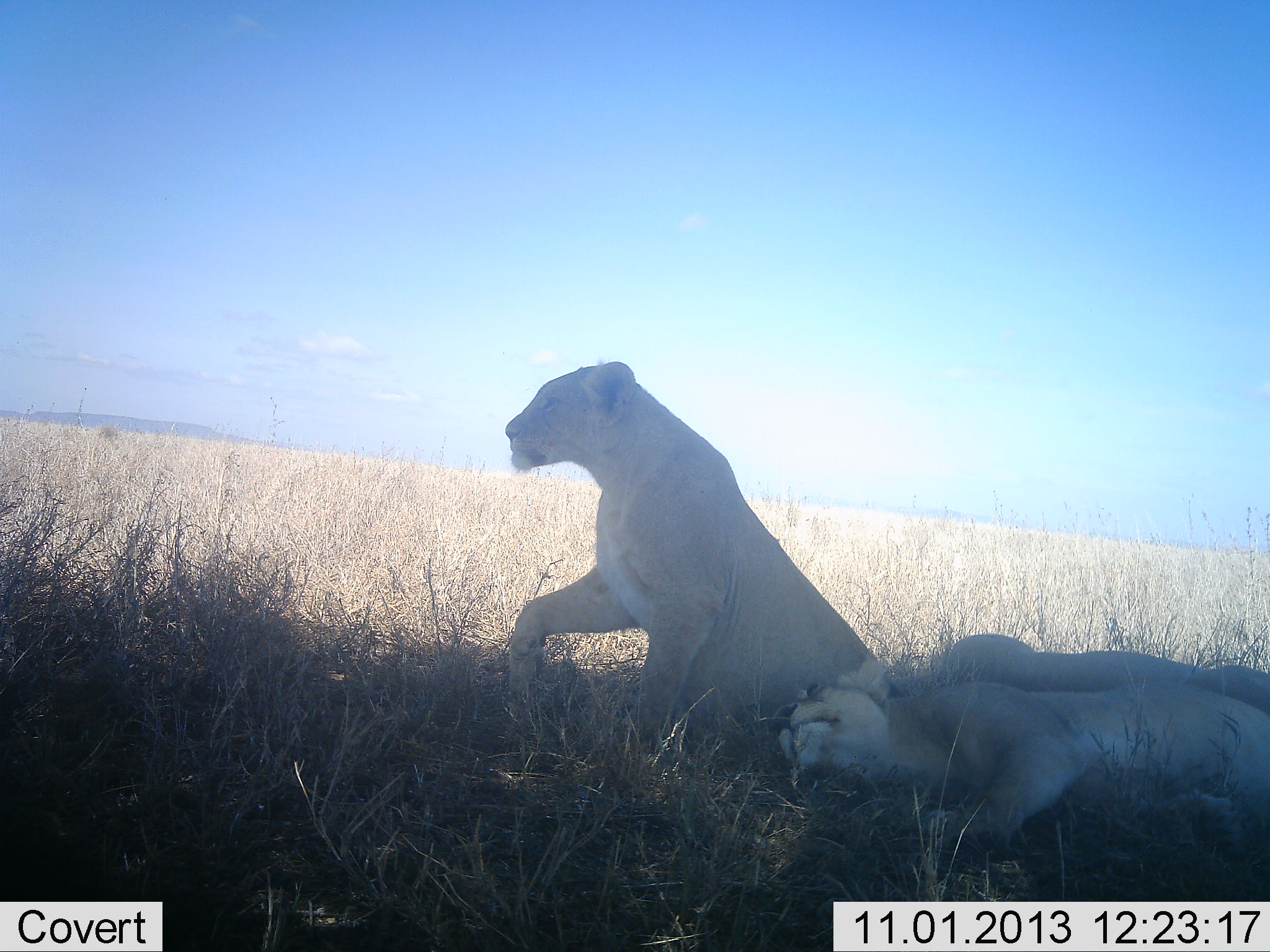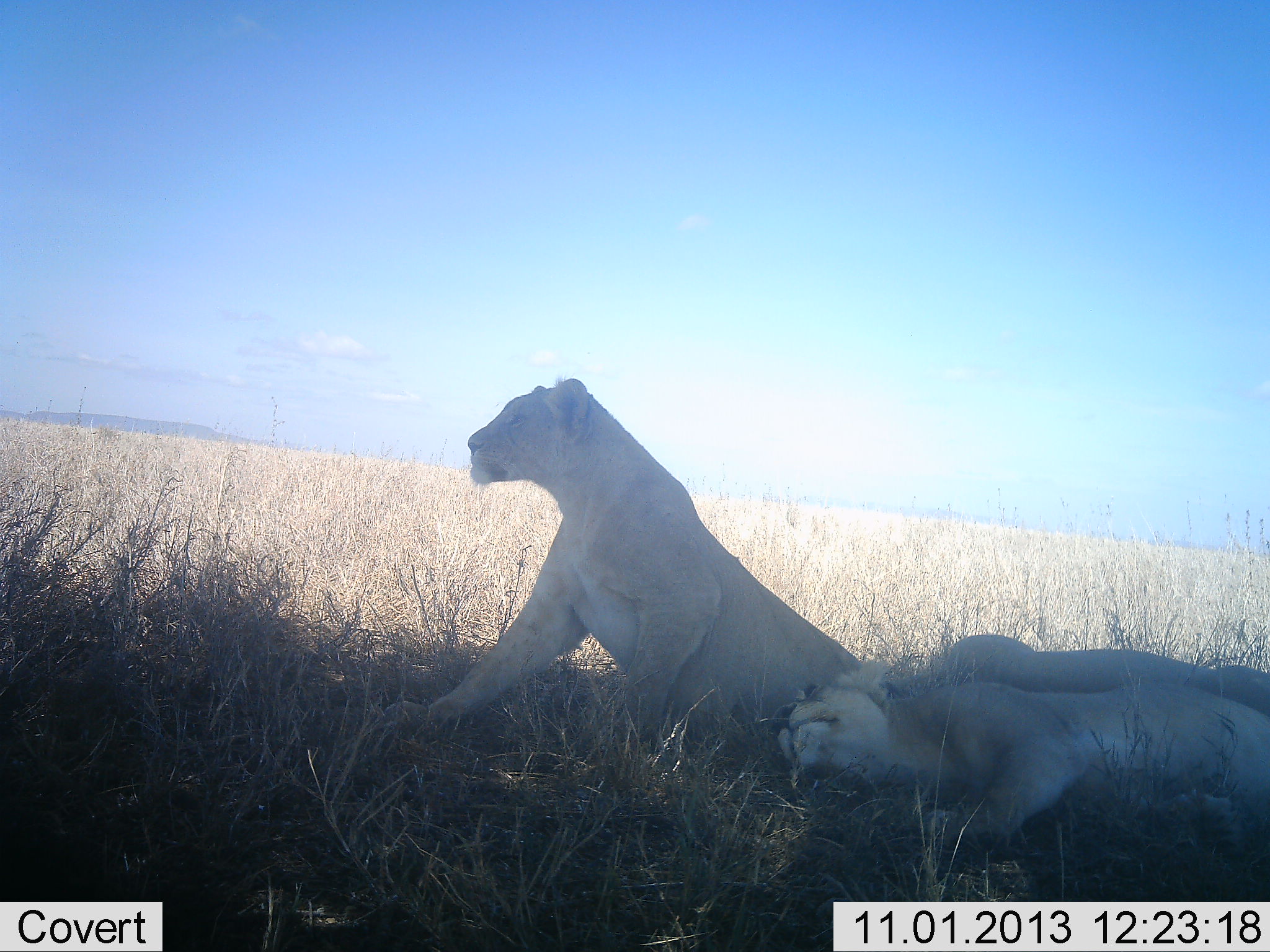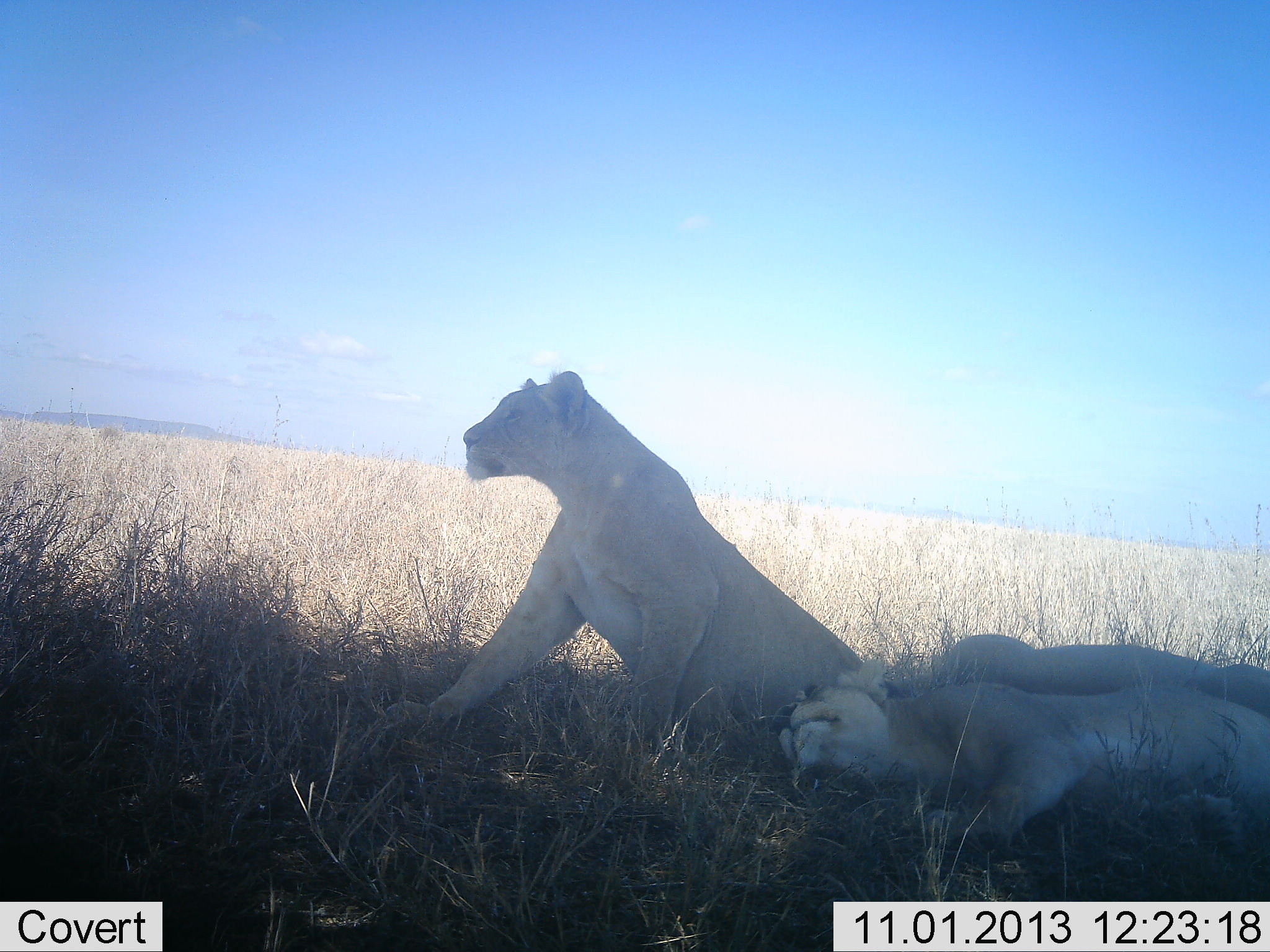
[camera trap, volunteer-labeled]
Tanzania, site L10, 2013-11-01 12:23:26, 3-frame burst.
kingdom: Animalia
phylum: Chordata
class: Mammalia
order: Carnivora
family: Felidae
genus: Panthera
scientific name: Panthera leo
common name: lion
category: lionfemale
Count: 3.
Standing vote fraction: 12%.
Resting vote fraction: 100%.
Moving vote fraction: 4%.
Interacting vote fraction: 0%.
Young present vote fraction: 4%.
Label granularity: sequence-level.